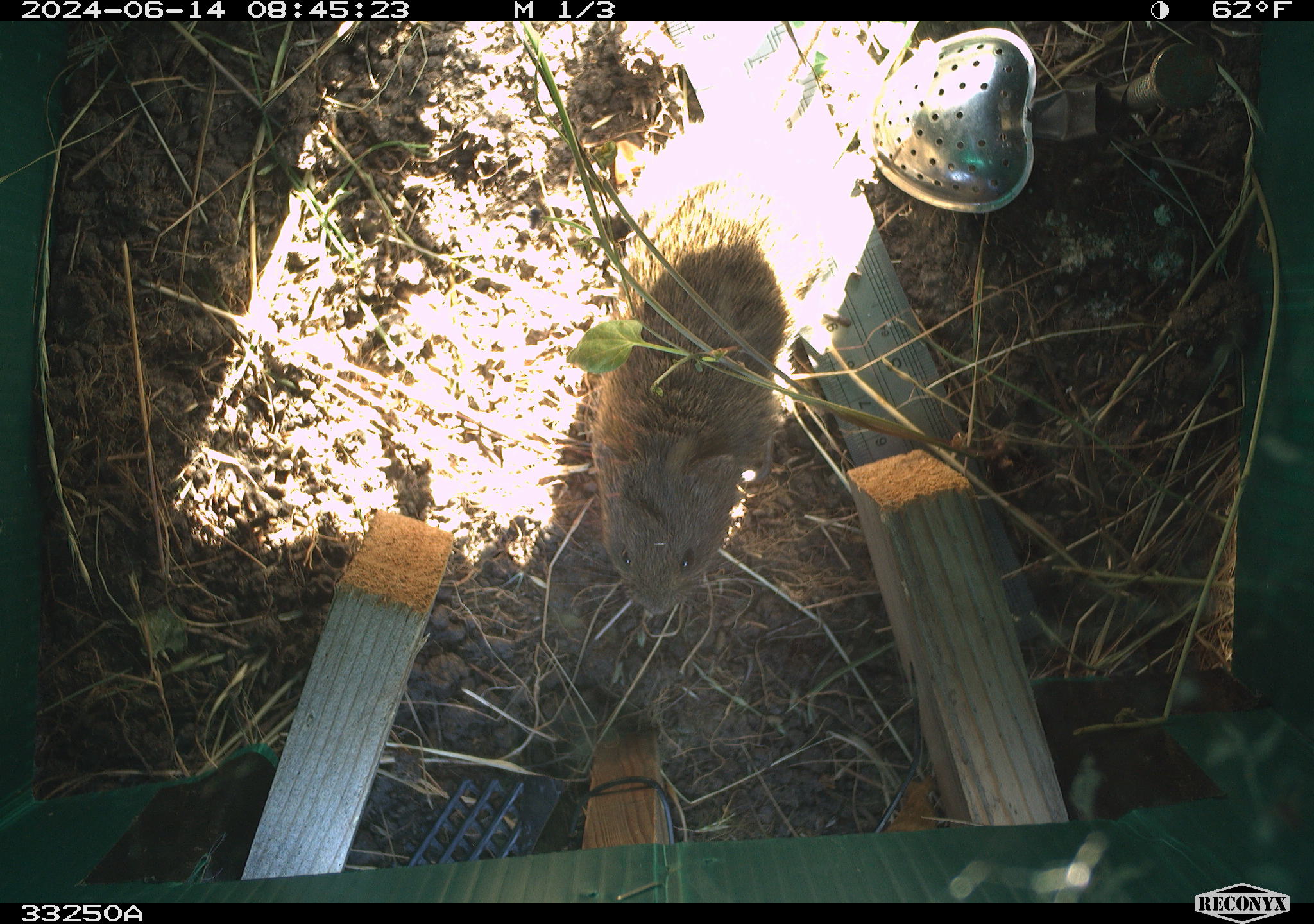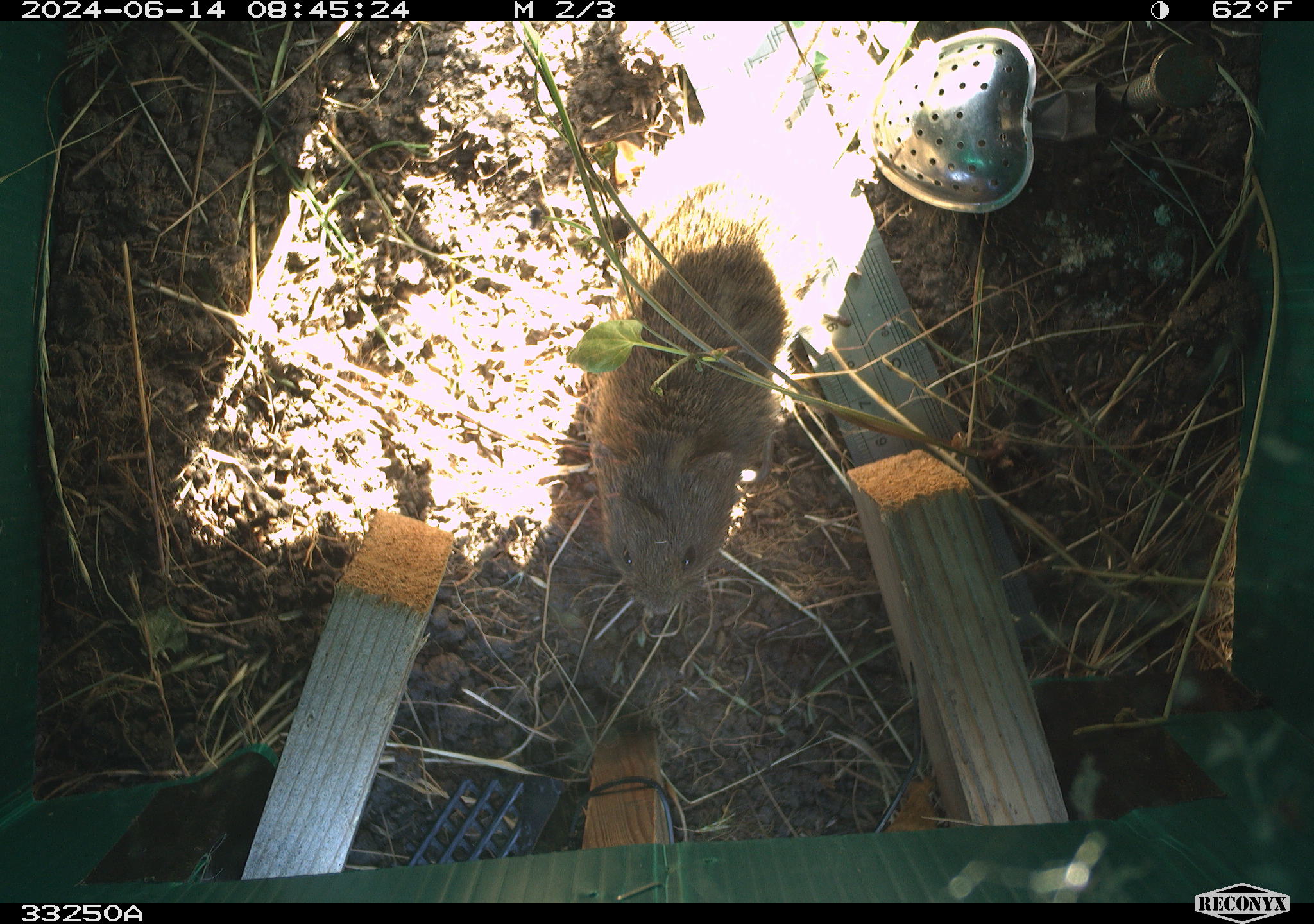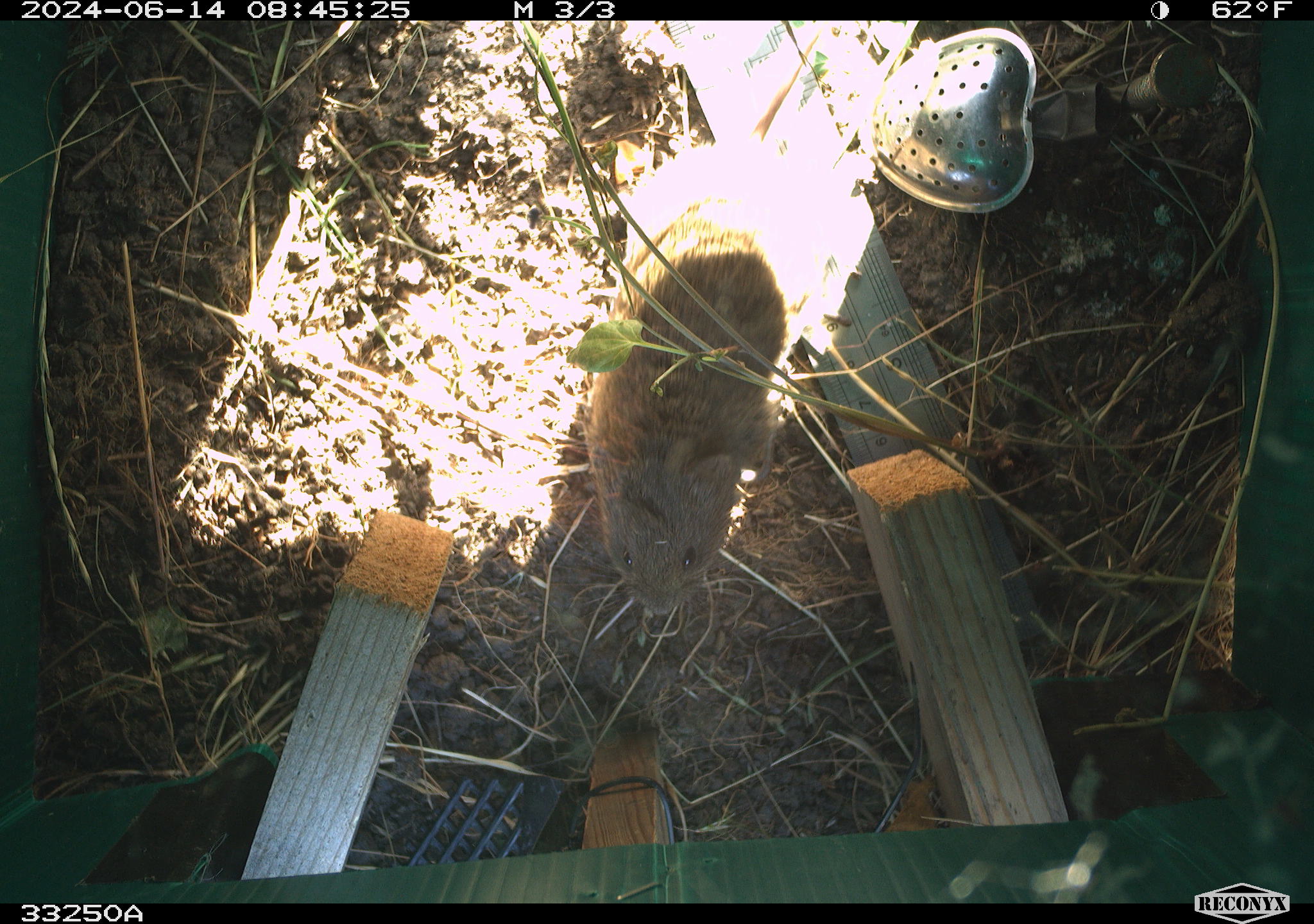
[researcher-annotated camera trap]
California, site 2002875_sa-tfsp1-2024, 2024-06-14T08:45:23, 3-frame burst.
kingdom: Animalia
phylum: Chordata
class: Mammalia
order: Rodentia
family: Cricetidae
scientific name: Arvicolinae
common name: voles, lemmings, and muskrats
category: arvicolinae subfamily